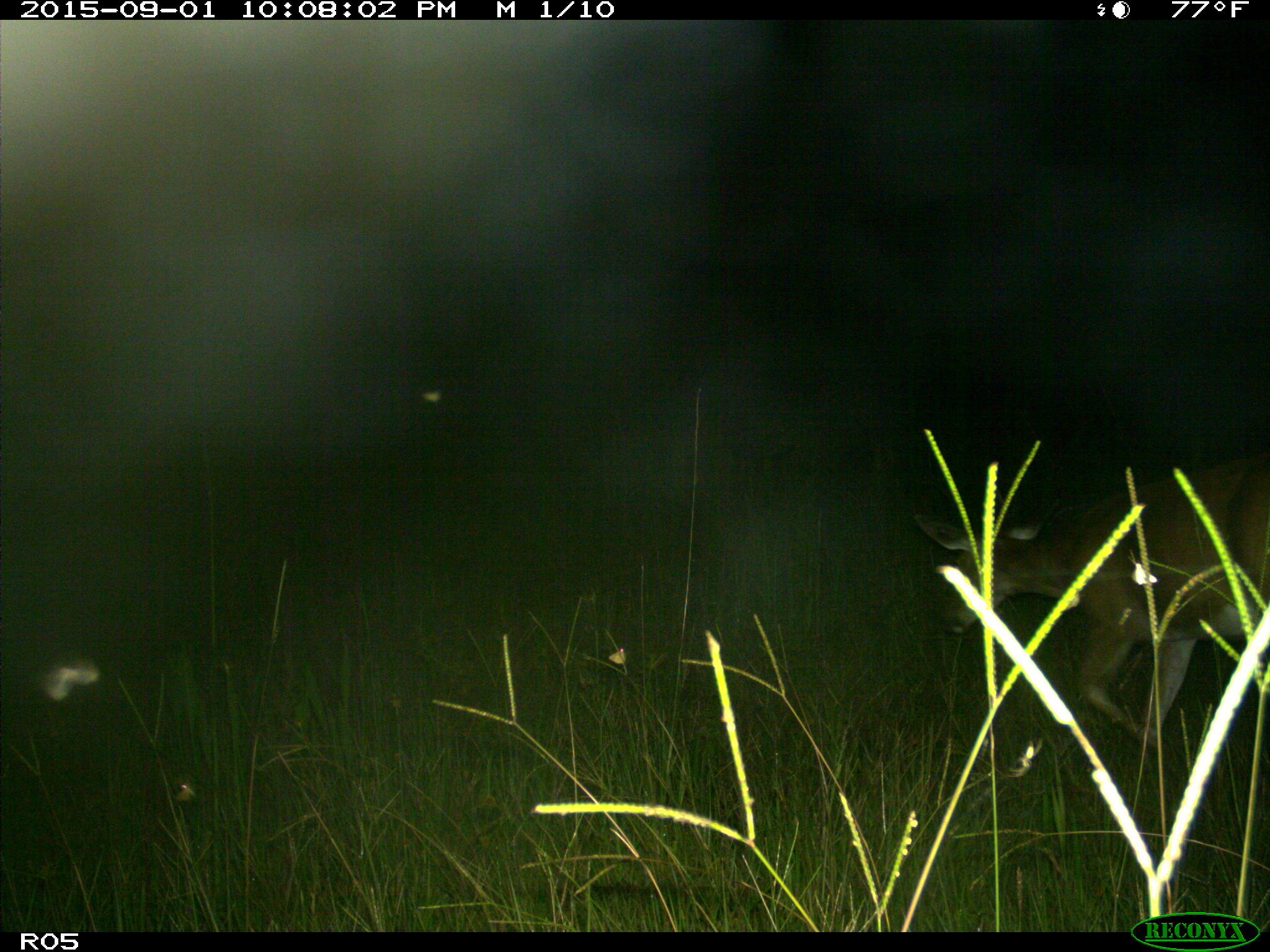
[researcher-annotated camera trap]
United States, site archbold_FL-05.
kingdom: Animalia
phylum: Chordata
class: Mammalia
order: Artiodactyla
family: Cervidae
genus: Odocoileus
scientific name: Odocoileus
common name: deer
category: unidentified deer